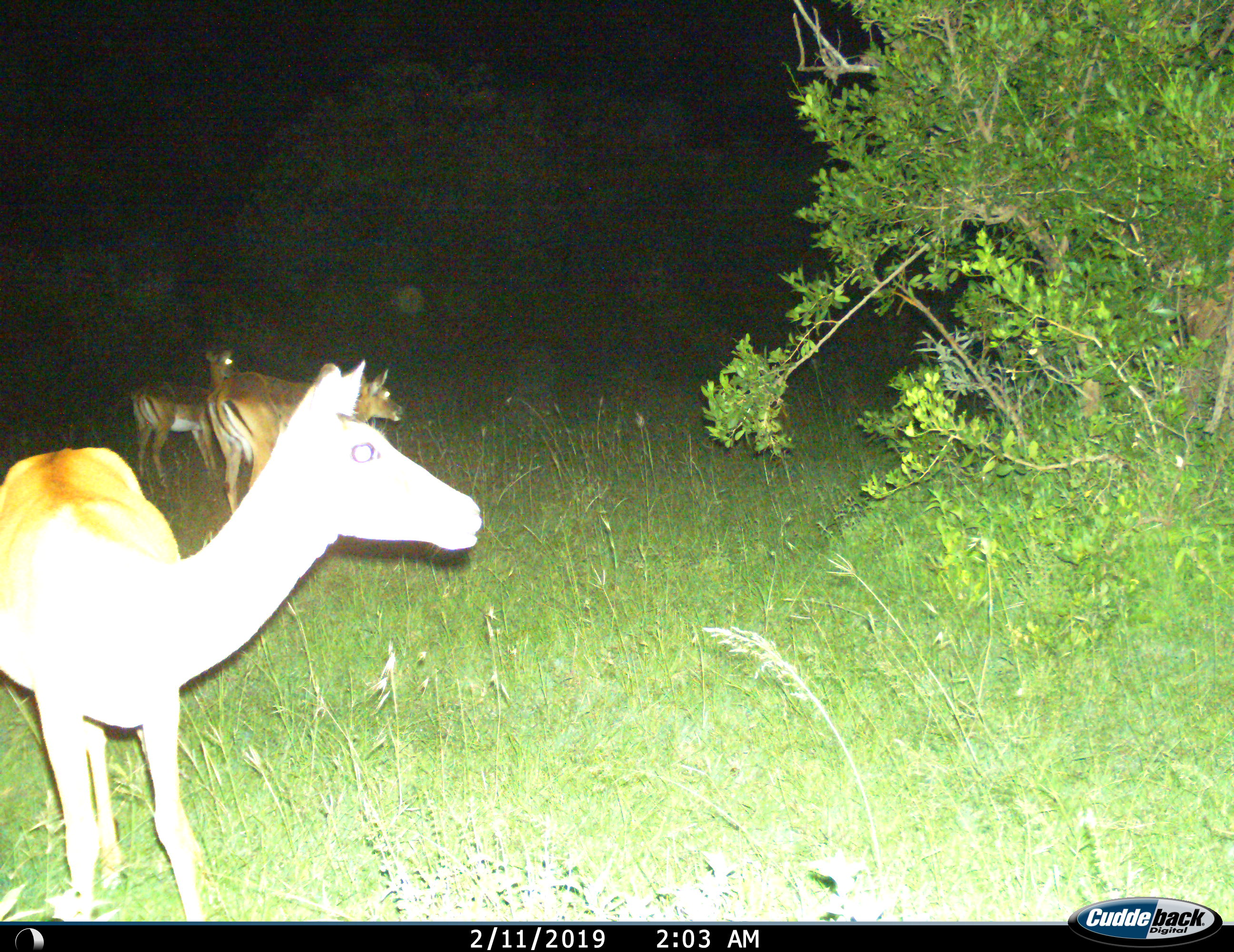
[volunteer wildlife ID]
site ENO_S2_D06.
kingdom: Animalia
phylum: Chordata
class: Mammalia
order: Artiodactyla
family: Bovidae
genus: Aepyceros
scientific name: Aepyceros melampus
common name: impala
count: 3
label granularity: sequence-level